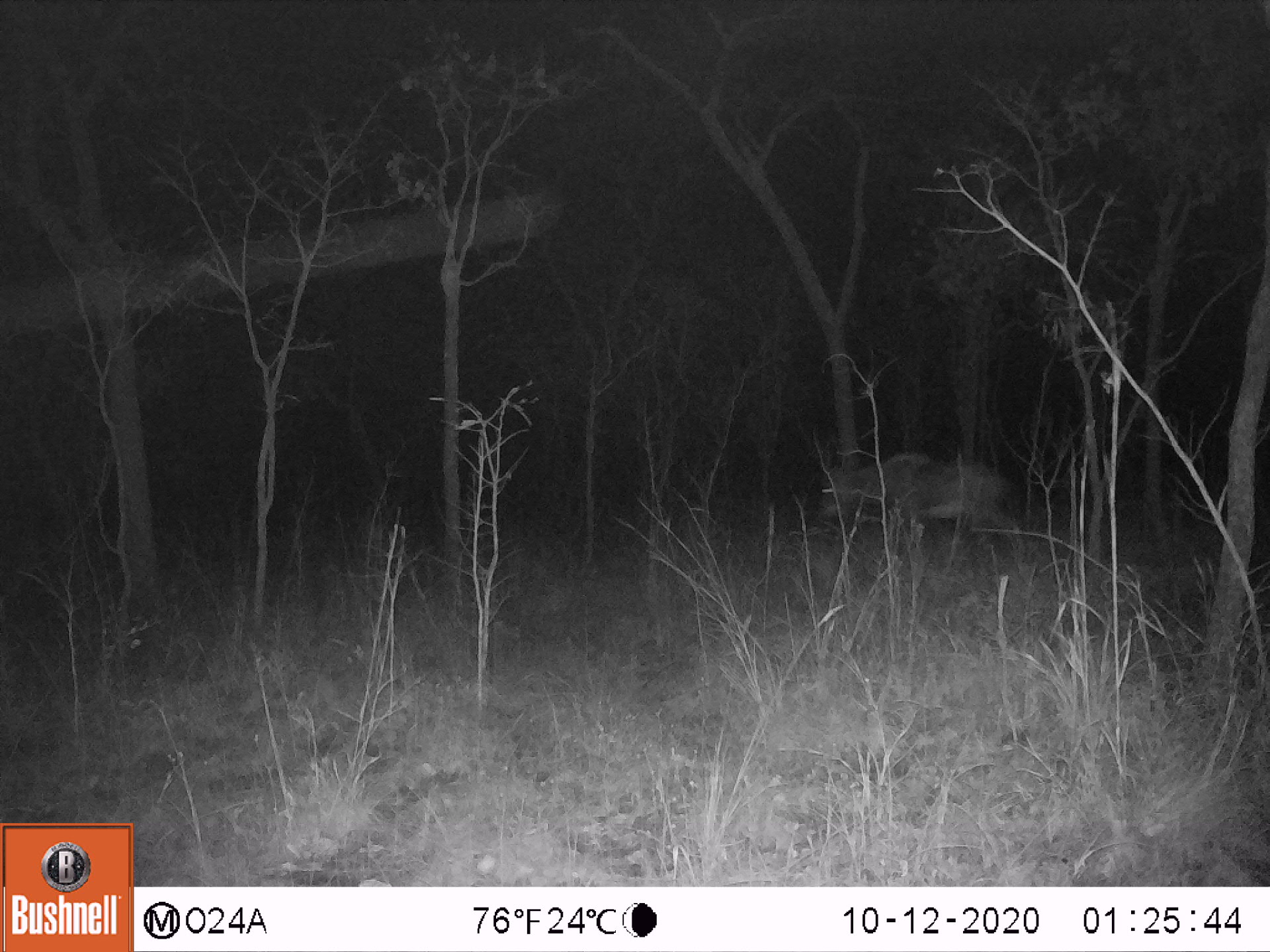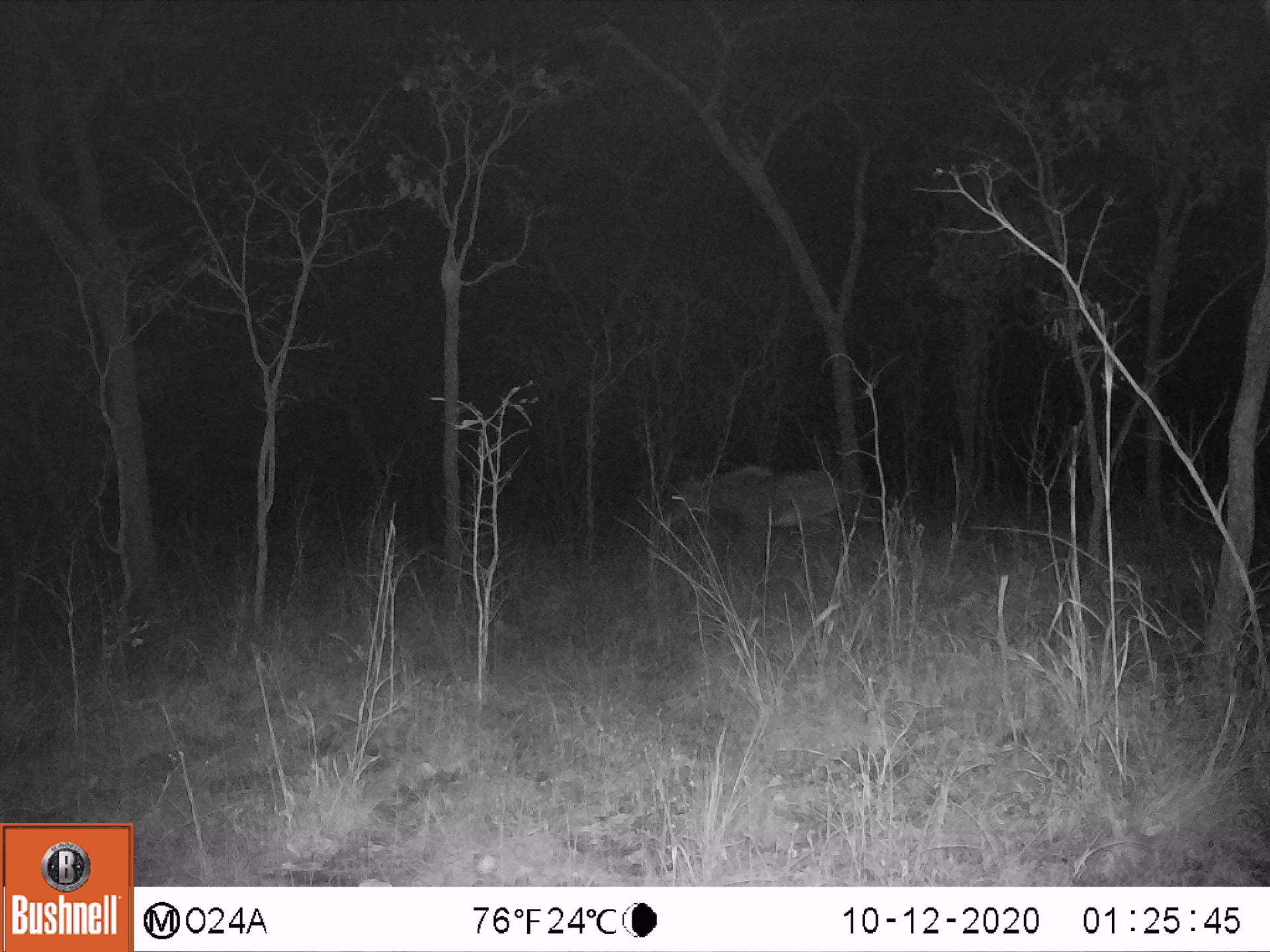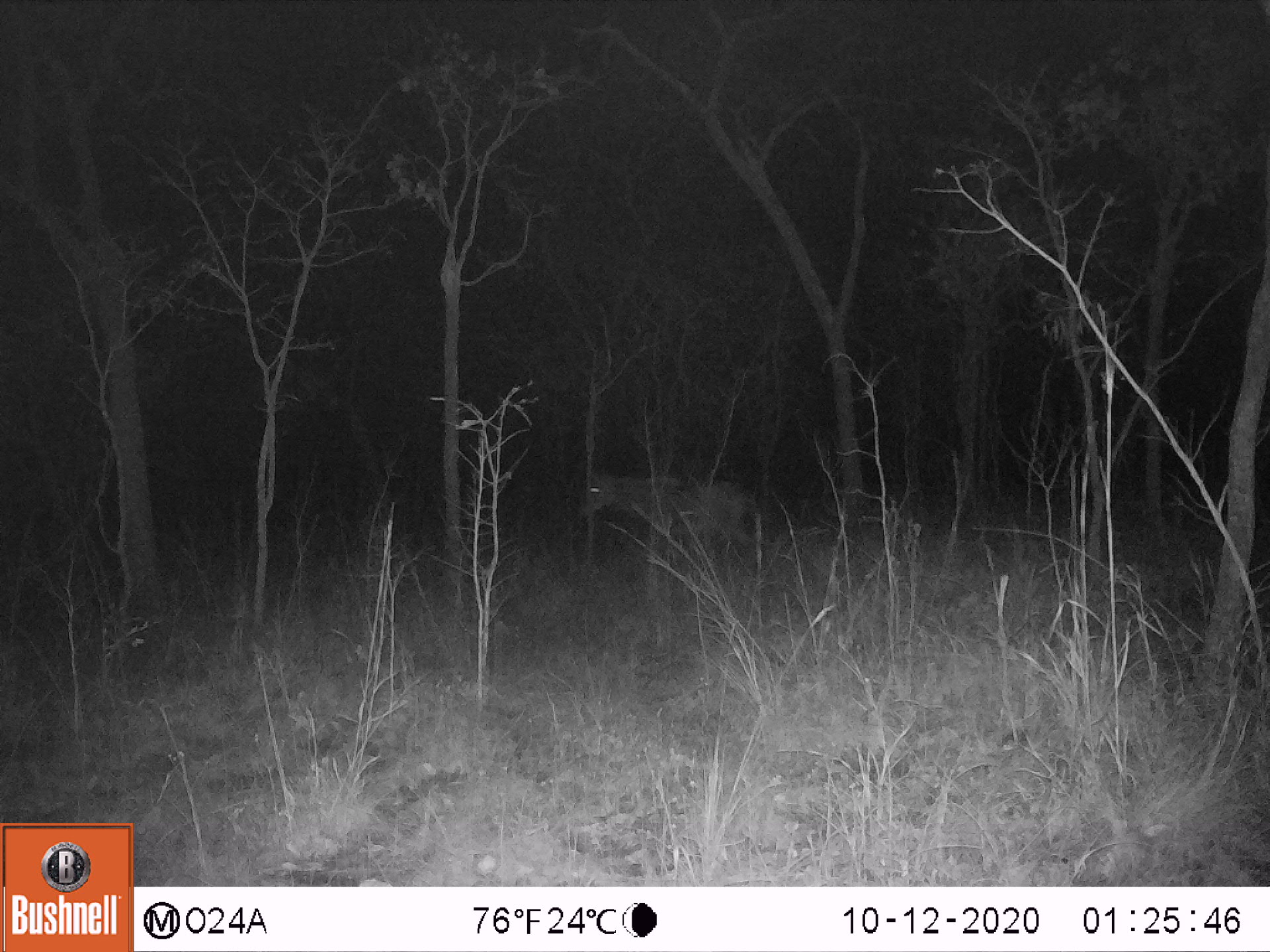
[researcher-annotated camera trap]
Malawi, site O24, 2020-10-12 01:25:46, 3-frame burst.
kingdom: Animalia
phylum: Chordata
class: Mammalia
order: Artiodactyla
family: Bovidae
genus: Hippotragus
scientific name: Hippotragus niger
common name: sable antelope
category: sable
Sable (sable antelope) (Hippotragus niger), count 1.